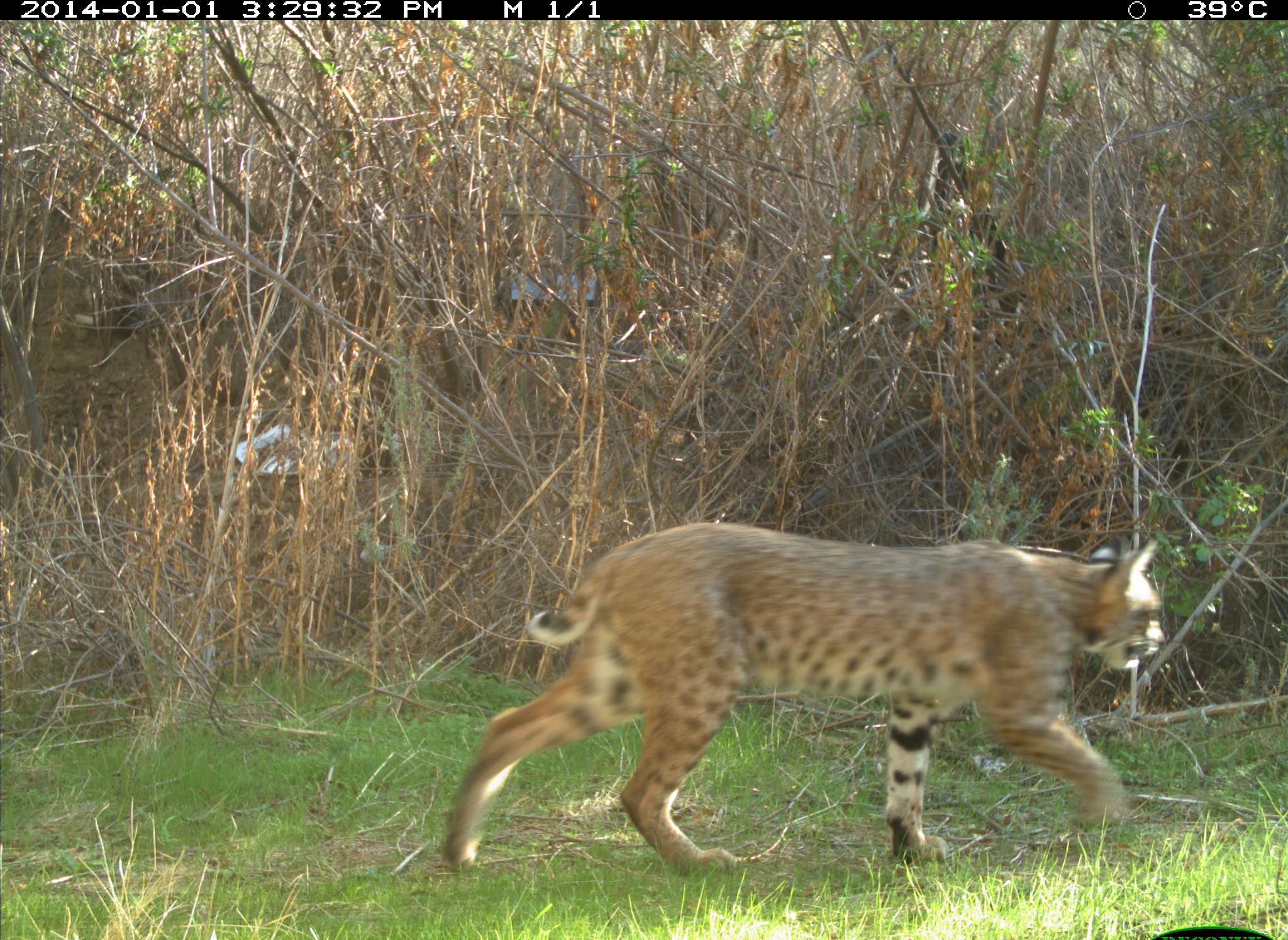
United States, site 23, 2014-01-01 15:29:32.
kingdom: Animalia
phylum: Chordata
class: Mammalia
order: Carnivora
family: Felidae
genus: Lynx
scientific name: Lynx rufus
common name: bobcat